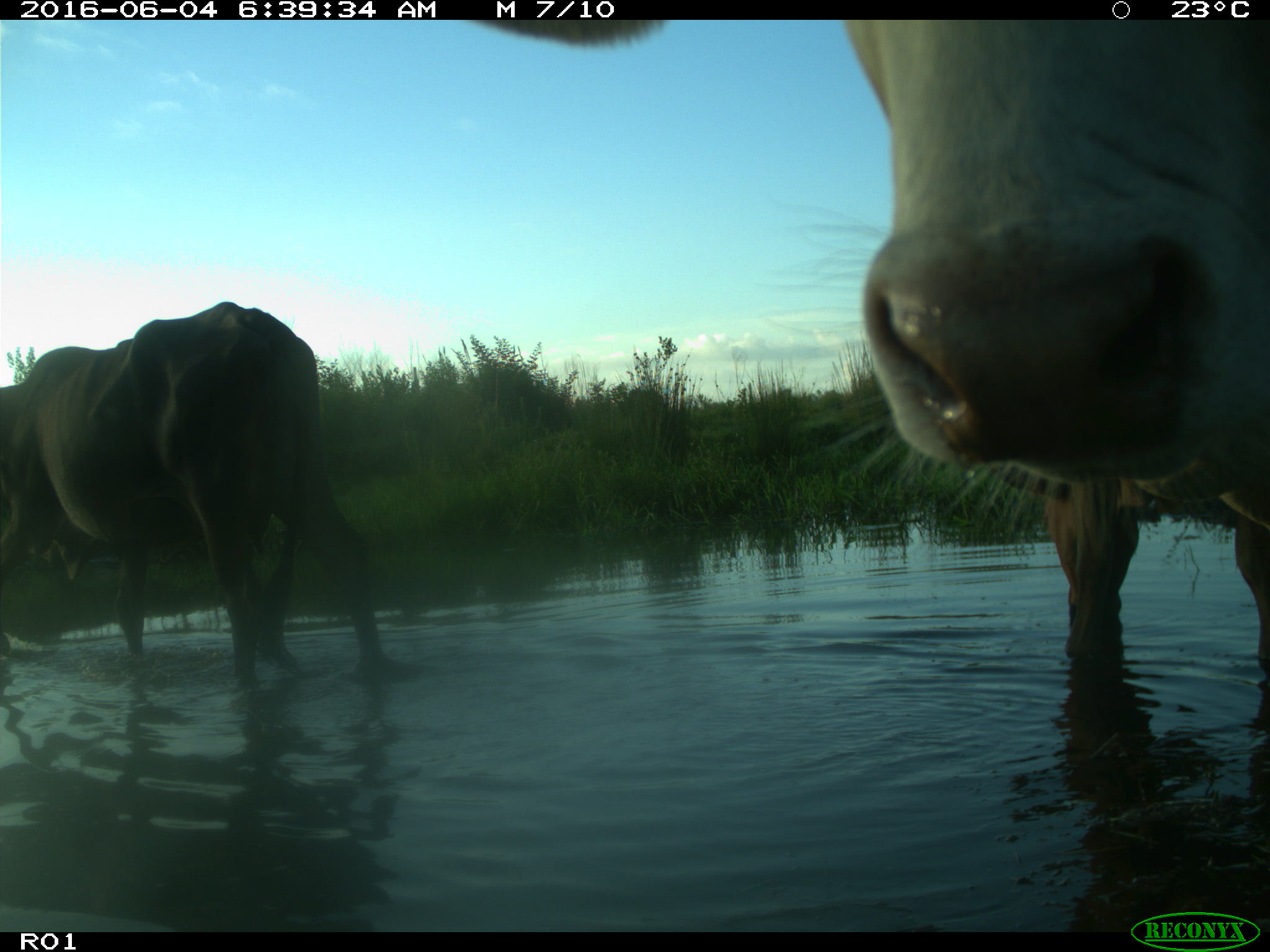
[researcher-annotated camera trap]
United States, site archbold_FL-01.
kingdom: Animalia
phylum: Chordata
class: Mammalia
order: Artiodactyla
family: Bovidae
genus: Bos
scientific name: Bos taurus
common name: domestic cow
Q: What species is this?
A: Bos taurus (domestic cow).